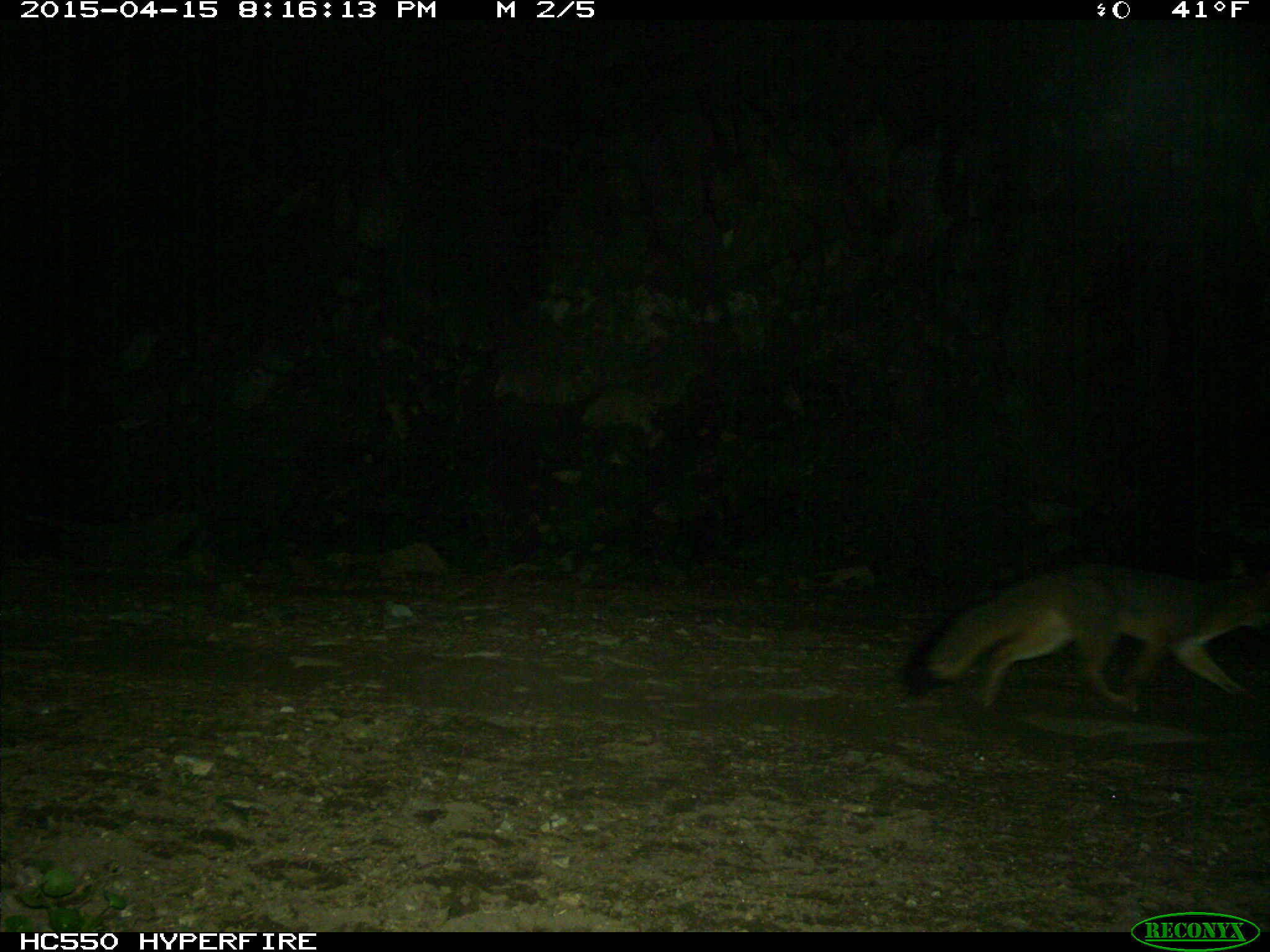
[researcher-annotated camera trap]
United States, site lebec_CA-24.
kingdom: Animalia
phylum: Chordata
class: Mammalia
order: Carnivora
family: Canidae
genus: Urocyon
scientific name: Urocyon cinereoargenteus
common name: gray fox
Urocyon cinereoargenteus (gray fox).